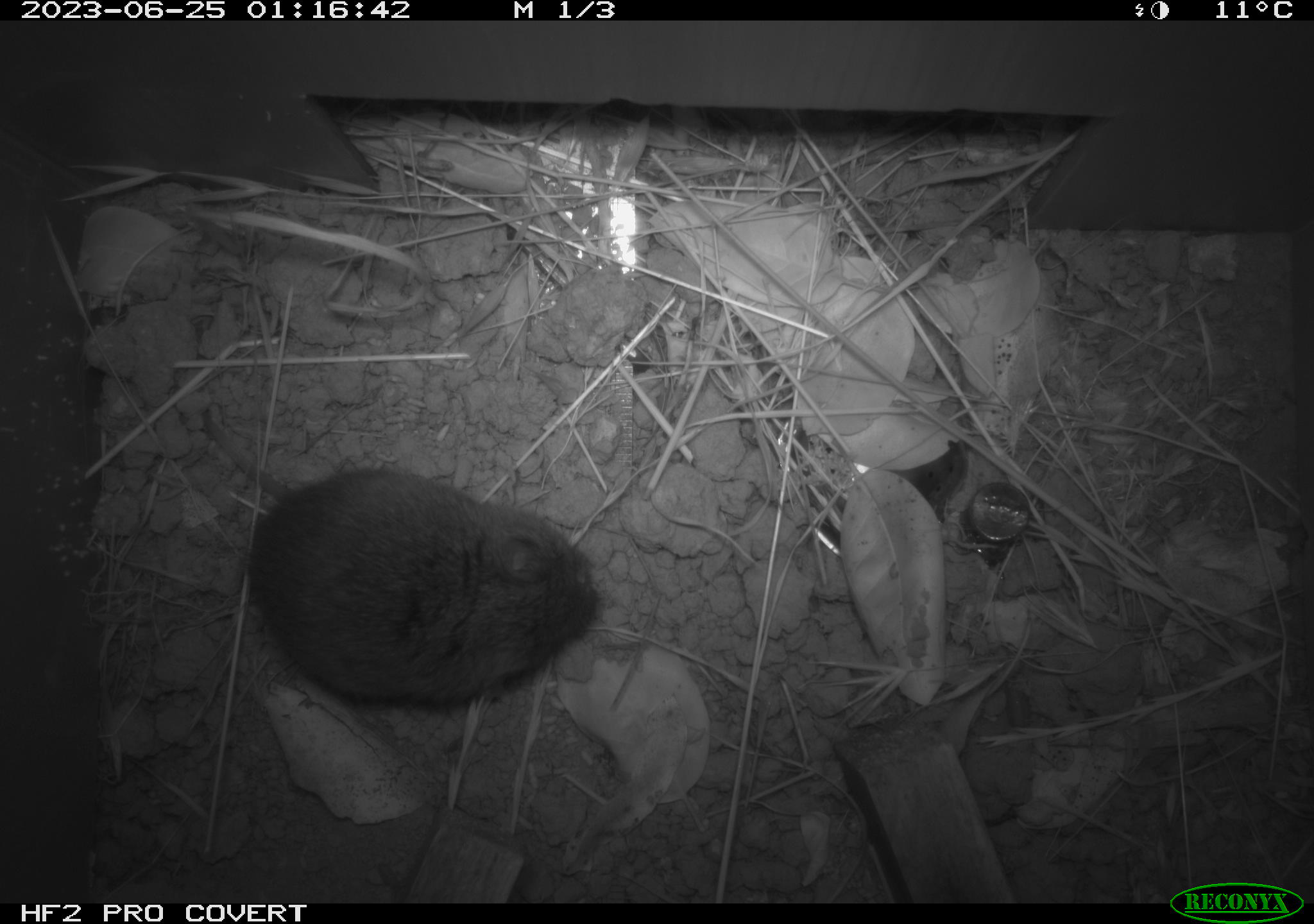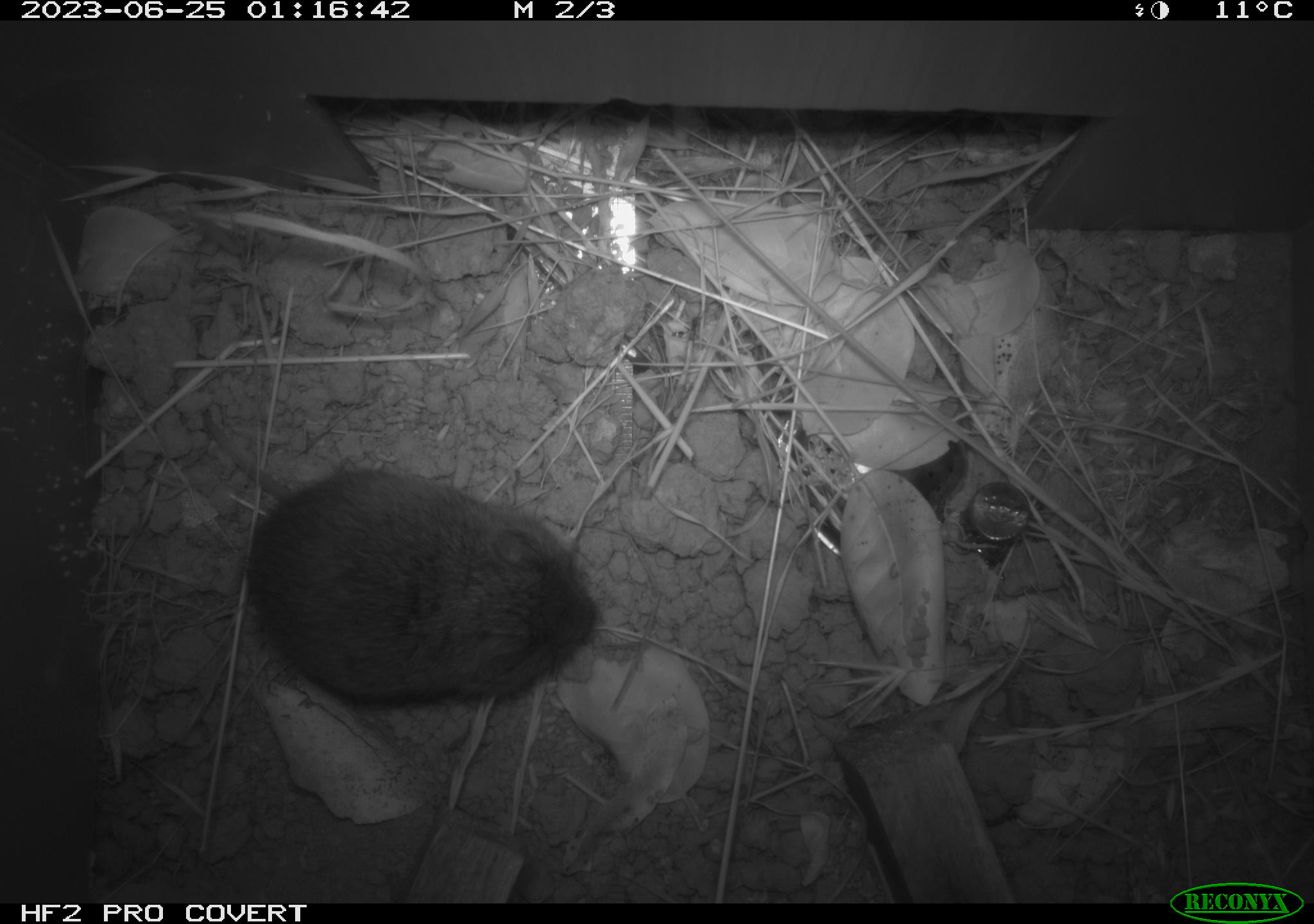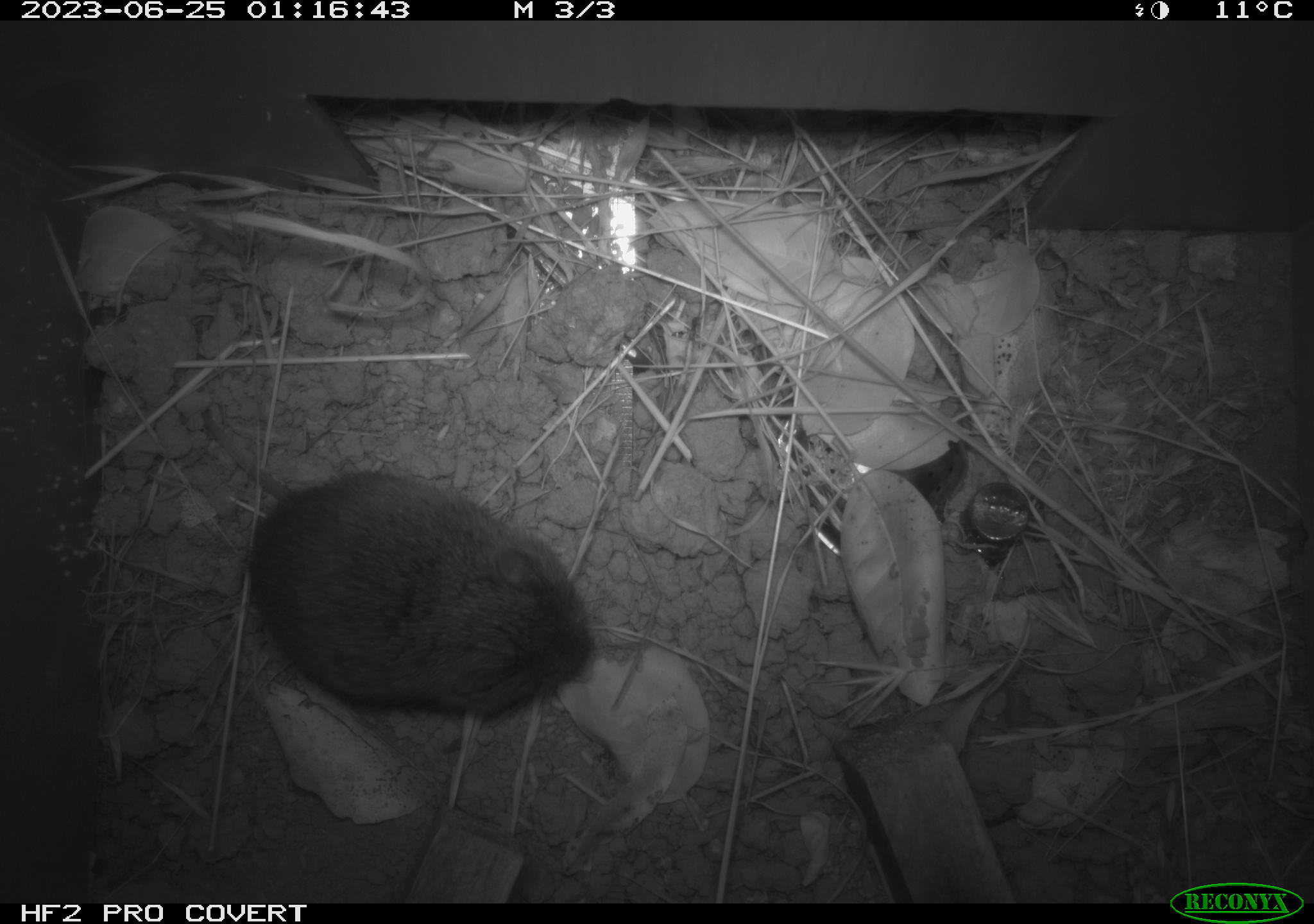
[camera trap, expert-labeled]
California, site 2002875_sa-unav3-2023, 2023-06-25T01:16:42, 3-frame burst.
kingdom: Animalia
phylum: Chordata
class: Mammalia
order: Rodentia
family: Cricetidae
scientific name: Arvicolinae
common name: voles, lemmings, and muskrats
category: arvicolinae subfamily